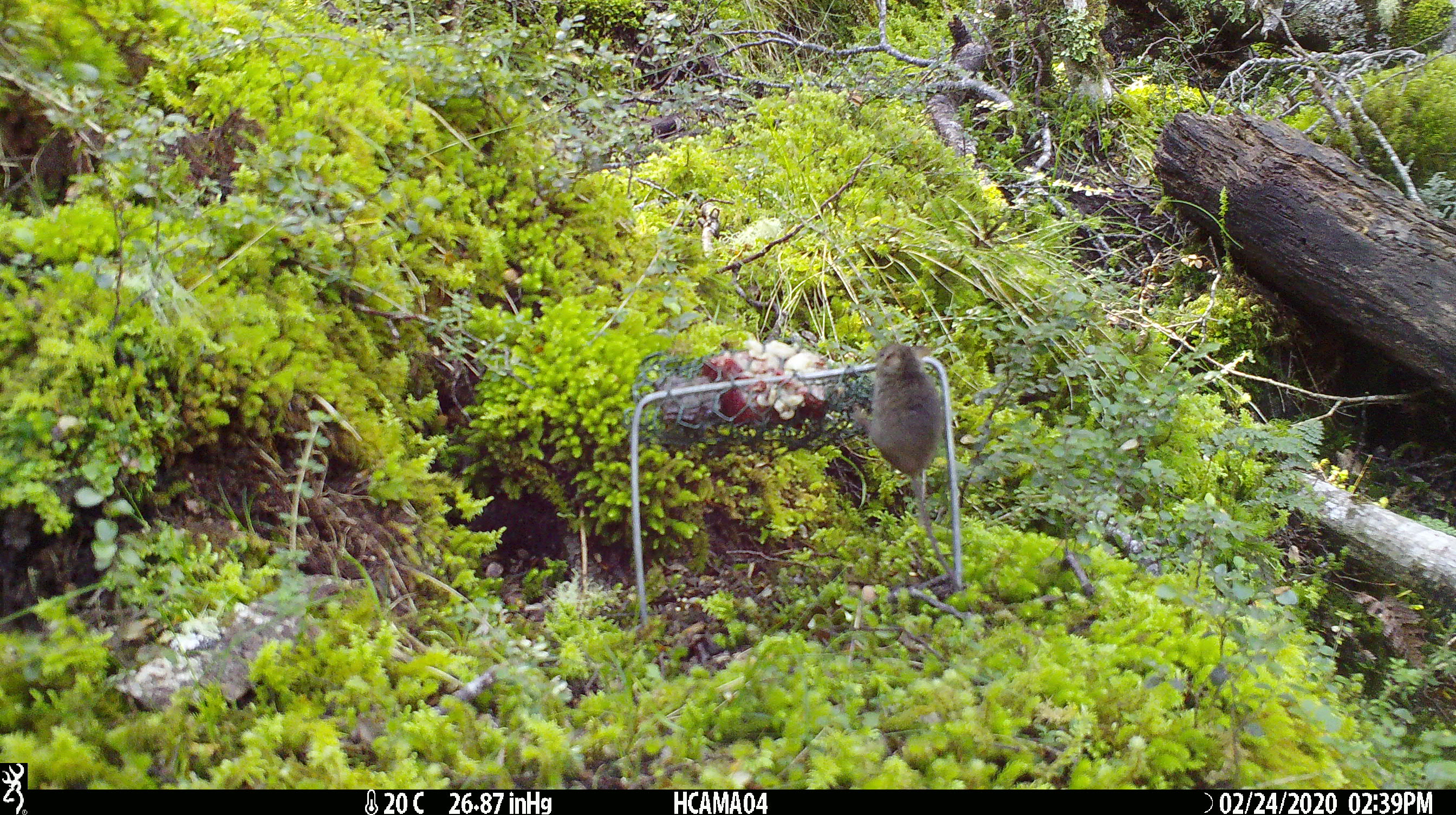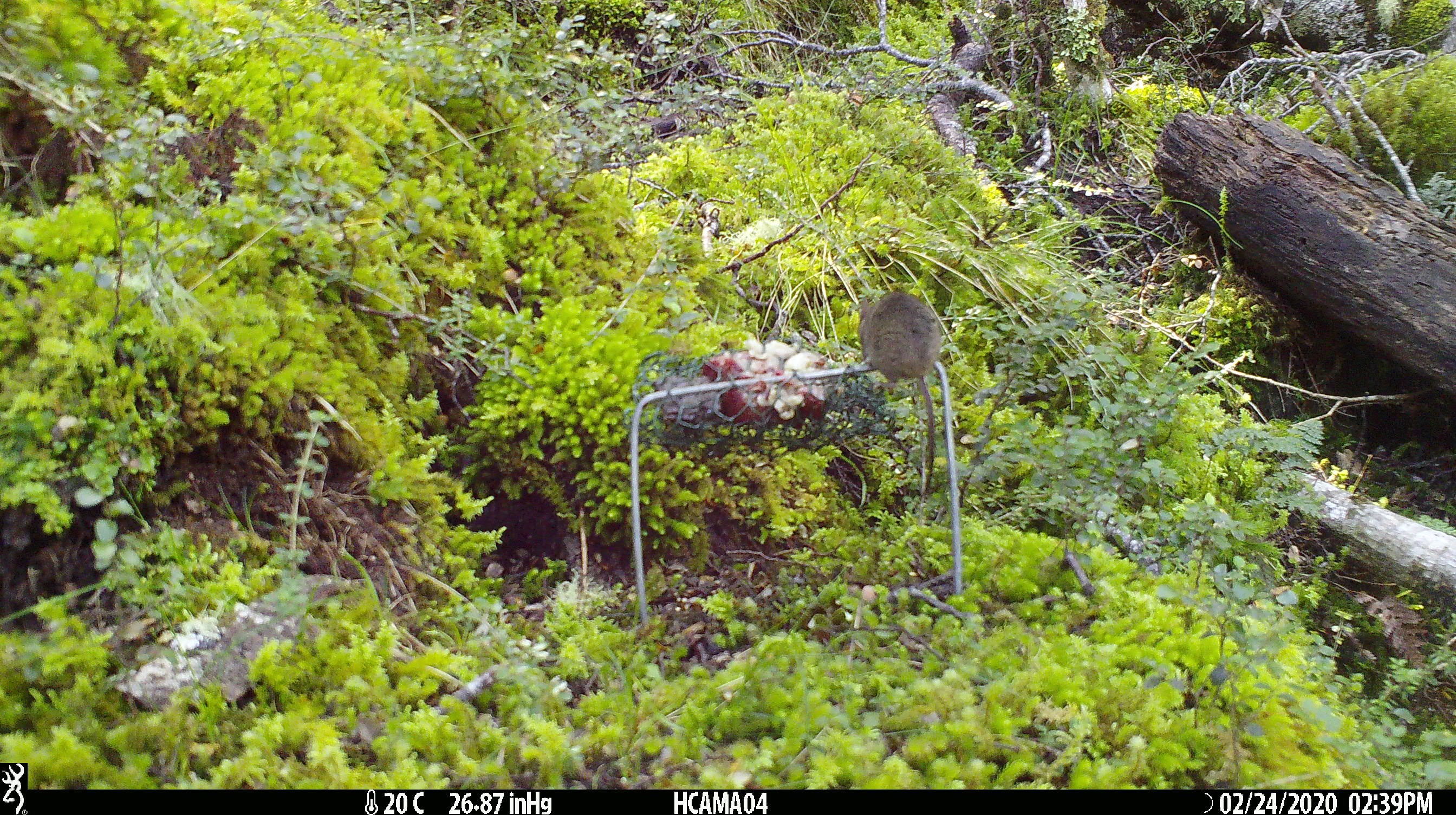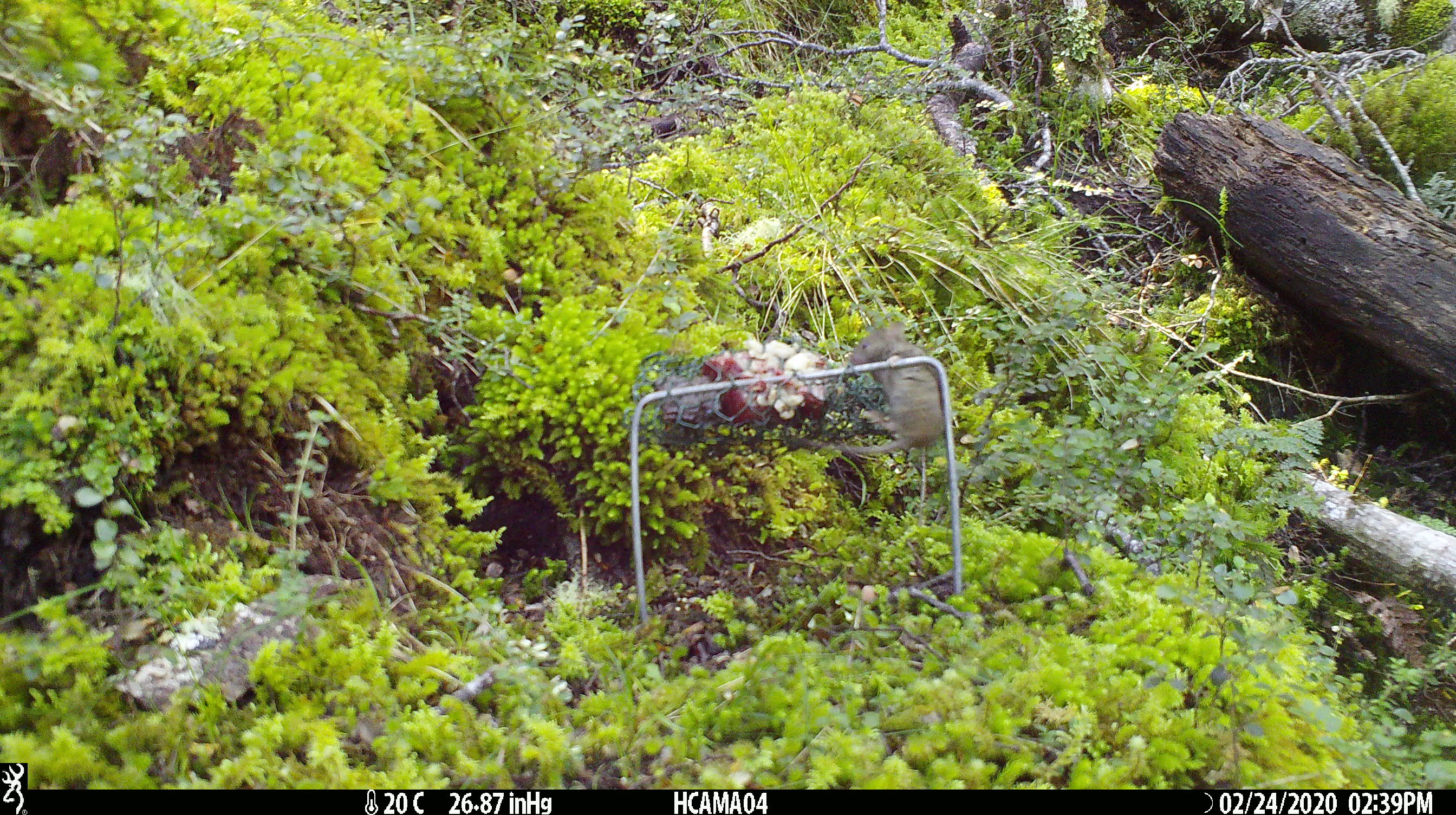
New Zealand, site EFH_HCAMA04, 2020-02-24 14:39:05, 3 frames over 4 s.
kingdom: Animalia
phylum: Chordata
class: Mammalia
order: Rodentia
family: Muridae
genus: Mus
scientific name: Mus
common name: mouse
Mouse (Mus).